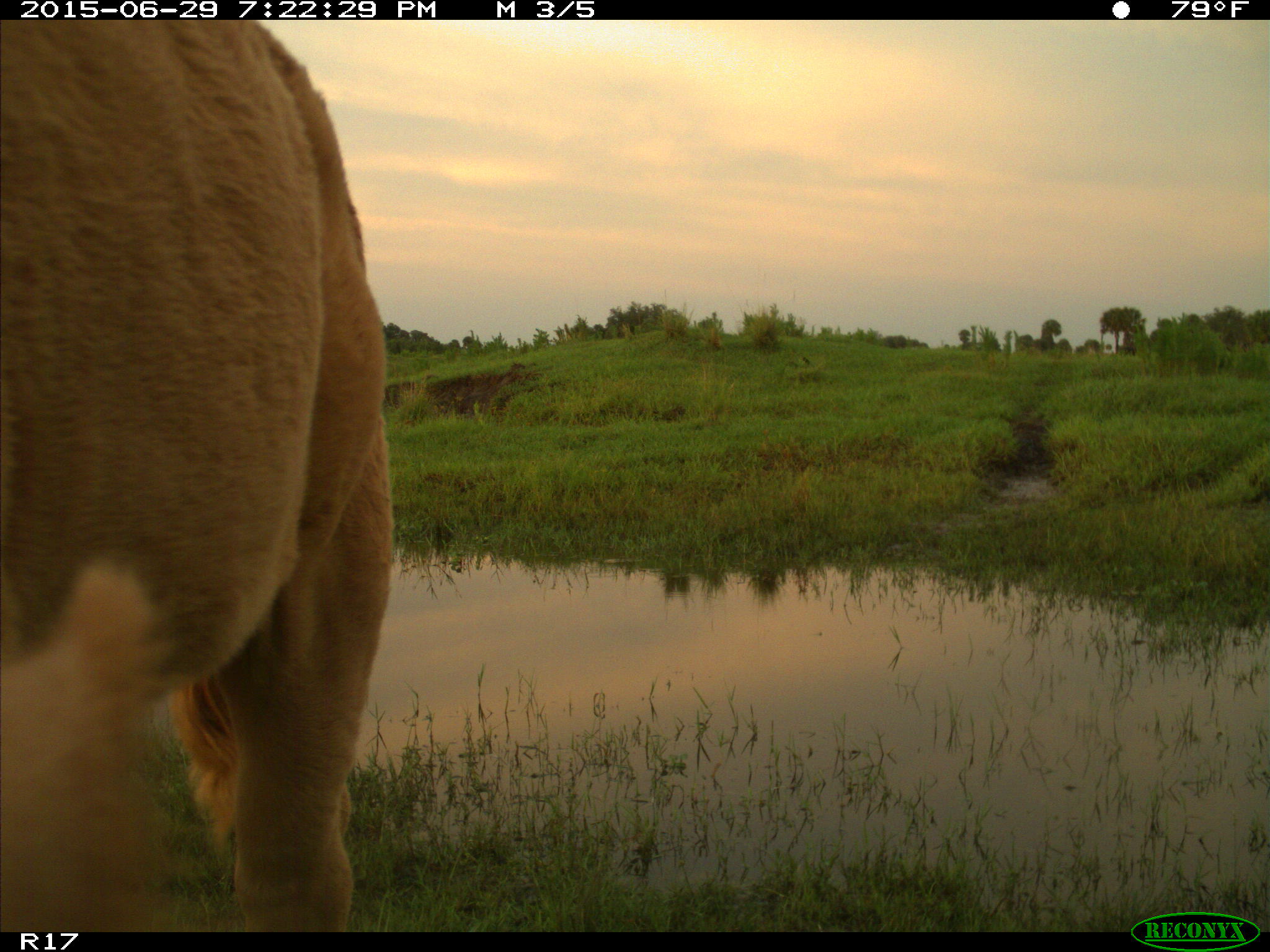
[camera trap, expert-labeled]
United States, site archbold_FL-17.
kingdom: Animalia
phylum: Chordata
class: Mammalia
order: Artiodactyla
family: Bovidae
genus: Bos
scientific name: Bos taurus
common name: domestic cow